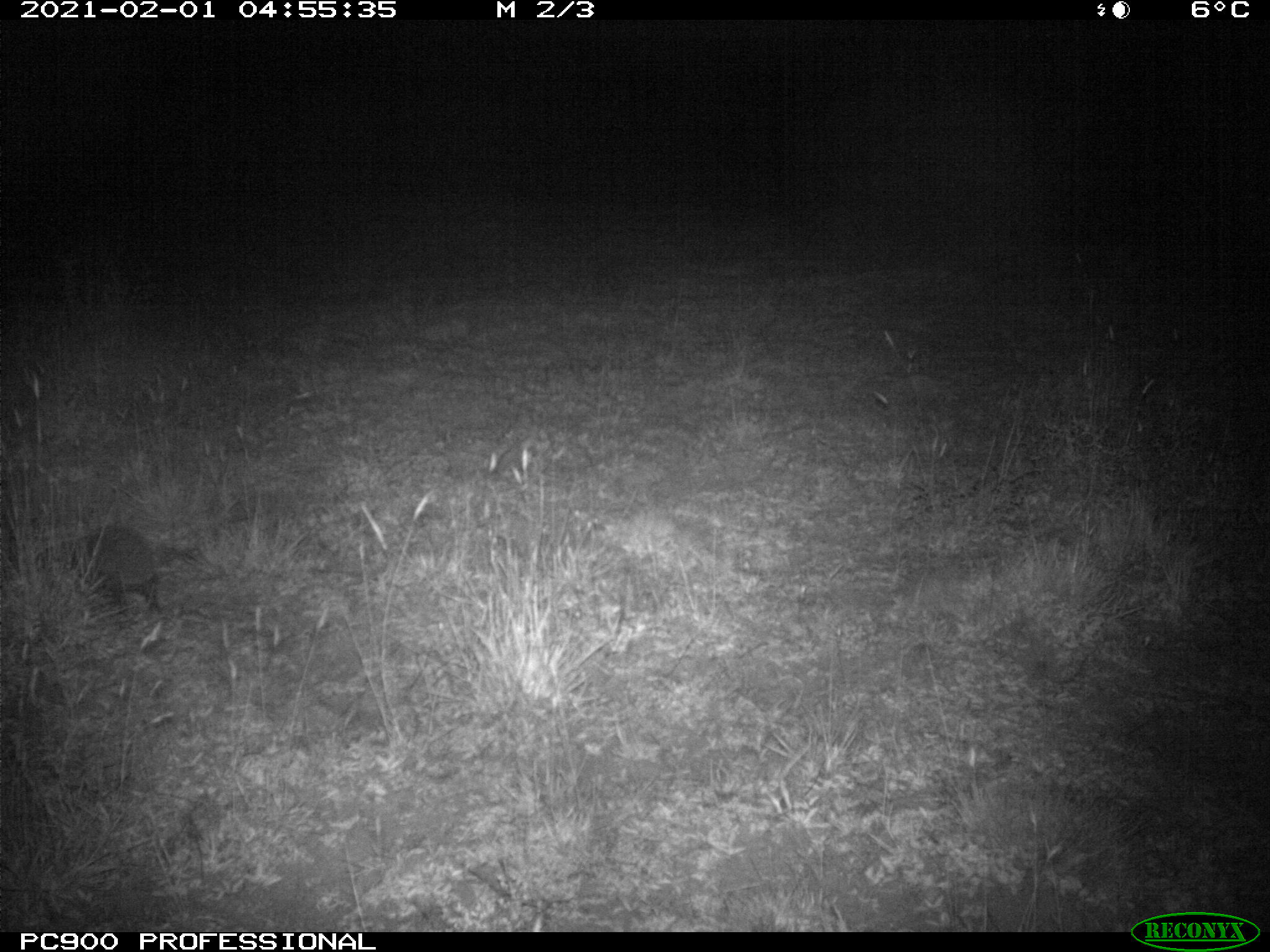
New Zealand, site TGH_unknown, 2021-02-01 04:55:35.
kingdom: Animalia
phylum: Chordata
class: Mammalia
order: Eulipotyphla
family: Erinaceidae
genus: Erinaceus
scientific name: Erinaceus europaeus europaeus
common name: european hedgehog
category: hedgehog